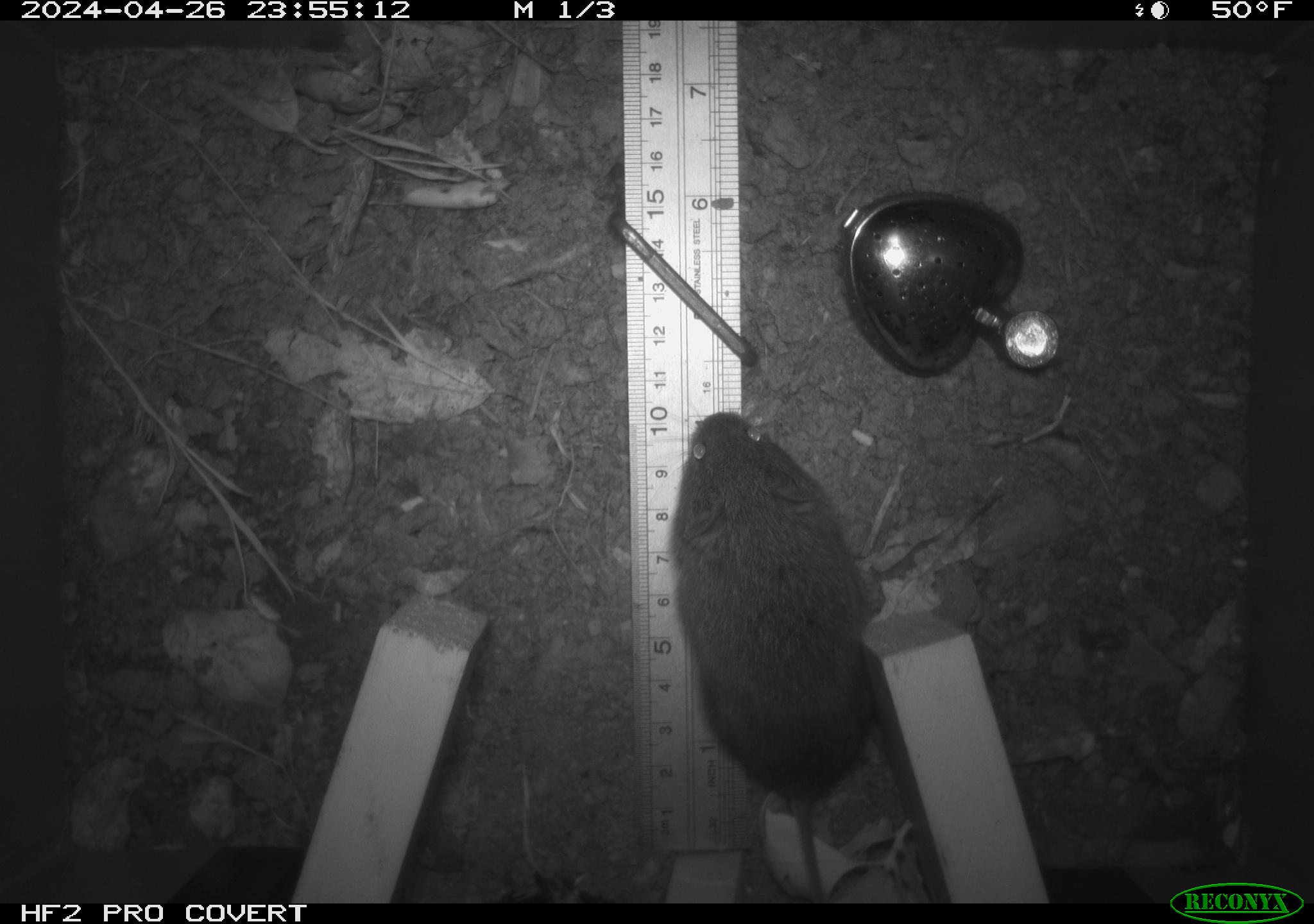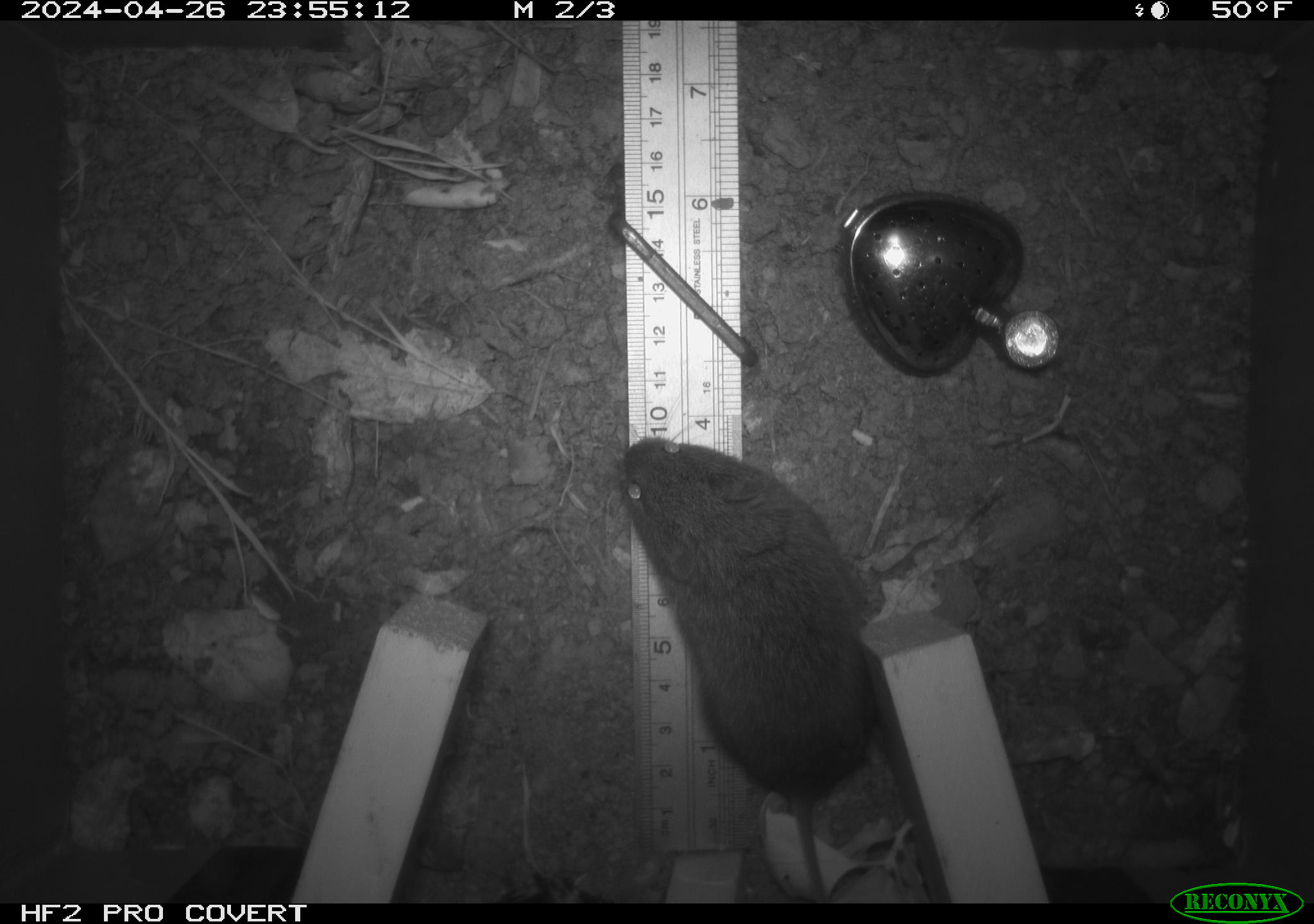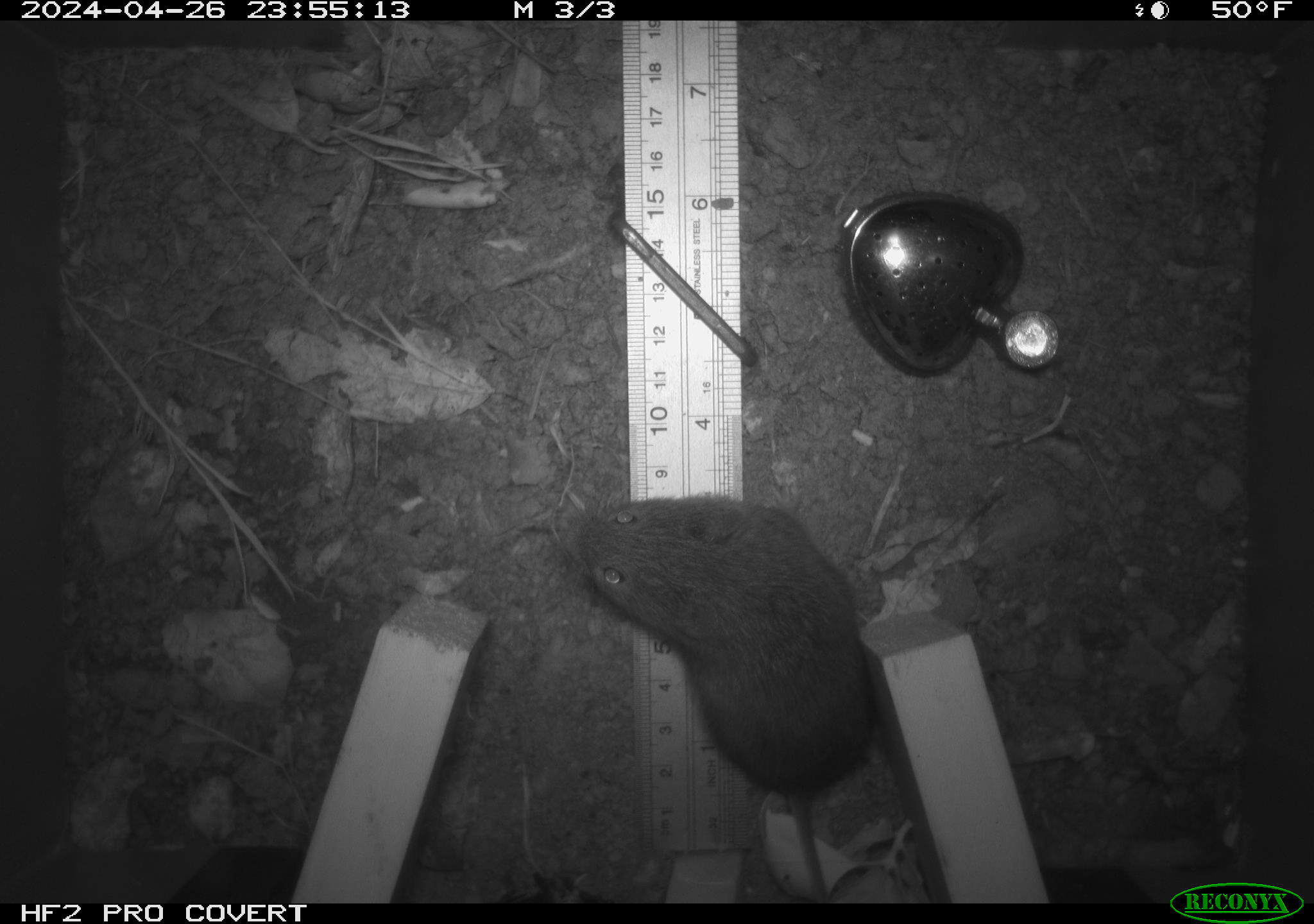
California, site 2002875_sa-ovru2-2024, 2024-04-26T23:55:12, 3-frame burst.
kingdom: Animalia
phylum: Chordata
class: Mammalia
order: Rodentia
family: Cricetidae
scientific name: Arvicolinae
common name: voles, lemmings, and muskrats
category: arvicolinae subfamily